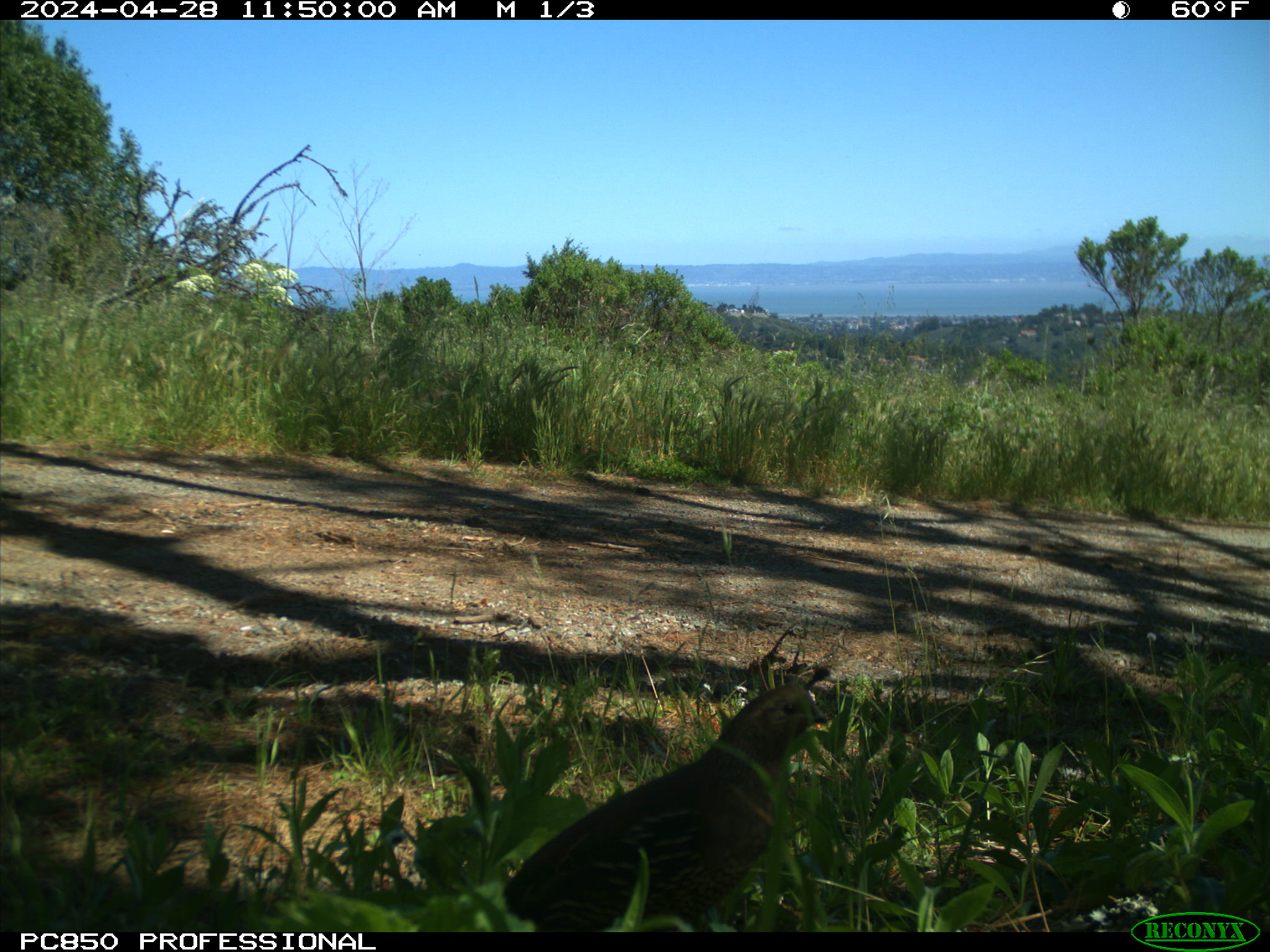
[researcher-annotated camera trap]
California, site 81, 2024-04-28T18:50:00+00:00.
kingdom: Animalia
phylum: Chordata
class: Aves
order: Galliformes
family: Odontophoridae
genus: Callipepla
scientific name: Callipepla californica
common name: california quail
California quail (Callipepla californica).